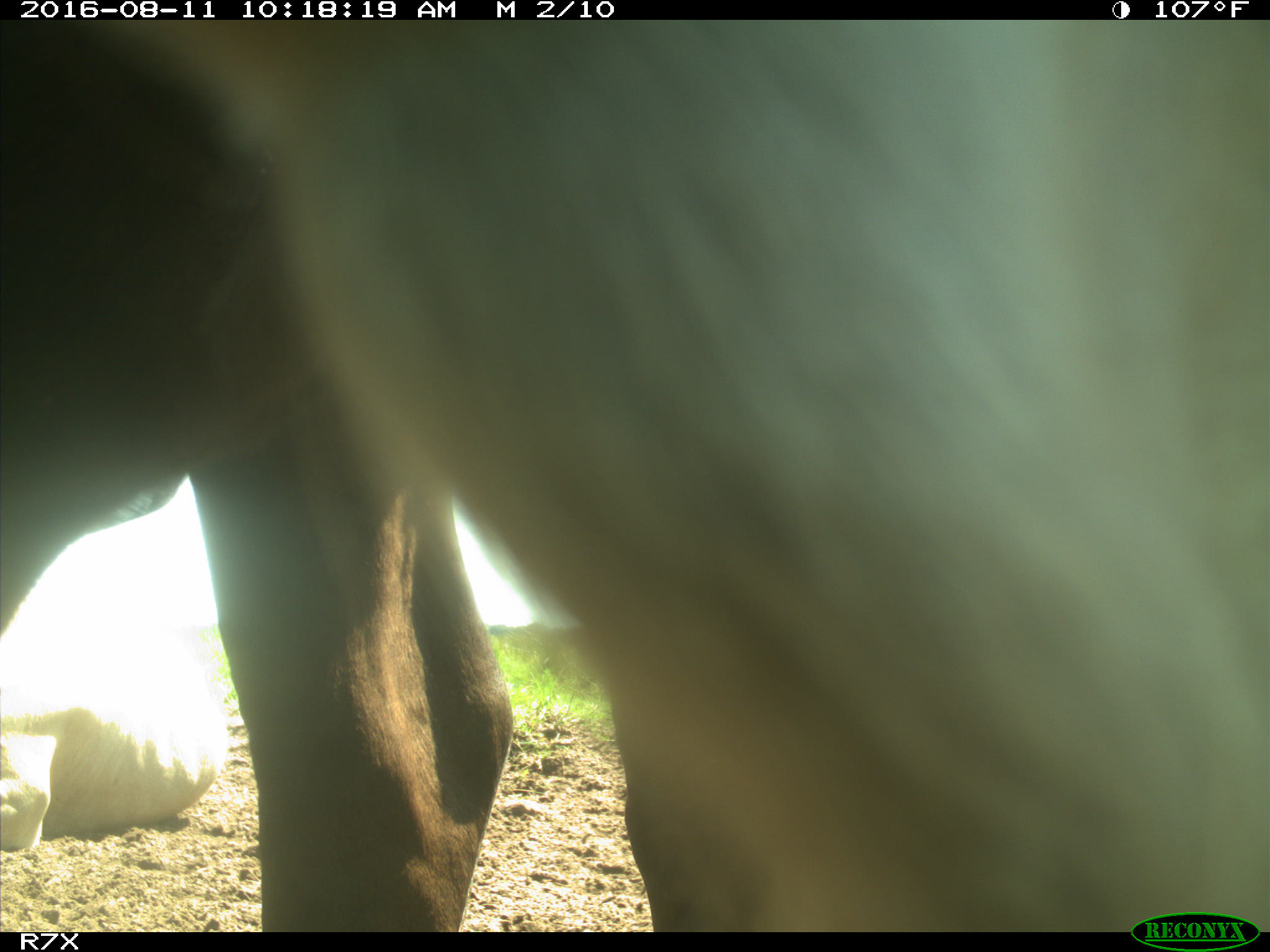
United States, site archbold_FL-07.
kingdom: Animalia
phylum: Chordata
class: Mammalia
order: Artiodactyla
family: Bovidae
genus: Bos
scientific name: Bos taurus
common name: domestic cow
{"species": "Bos taurus (domestic cow)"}